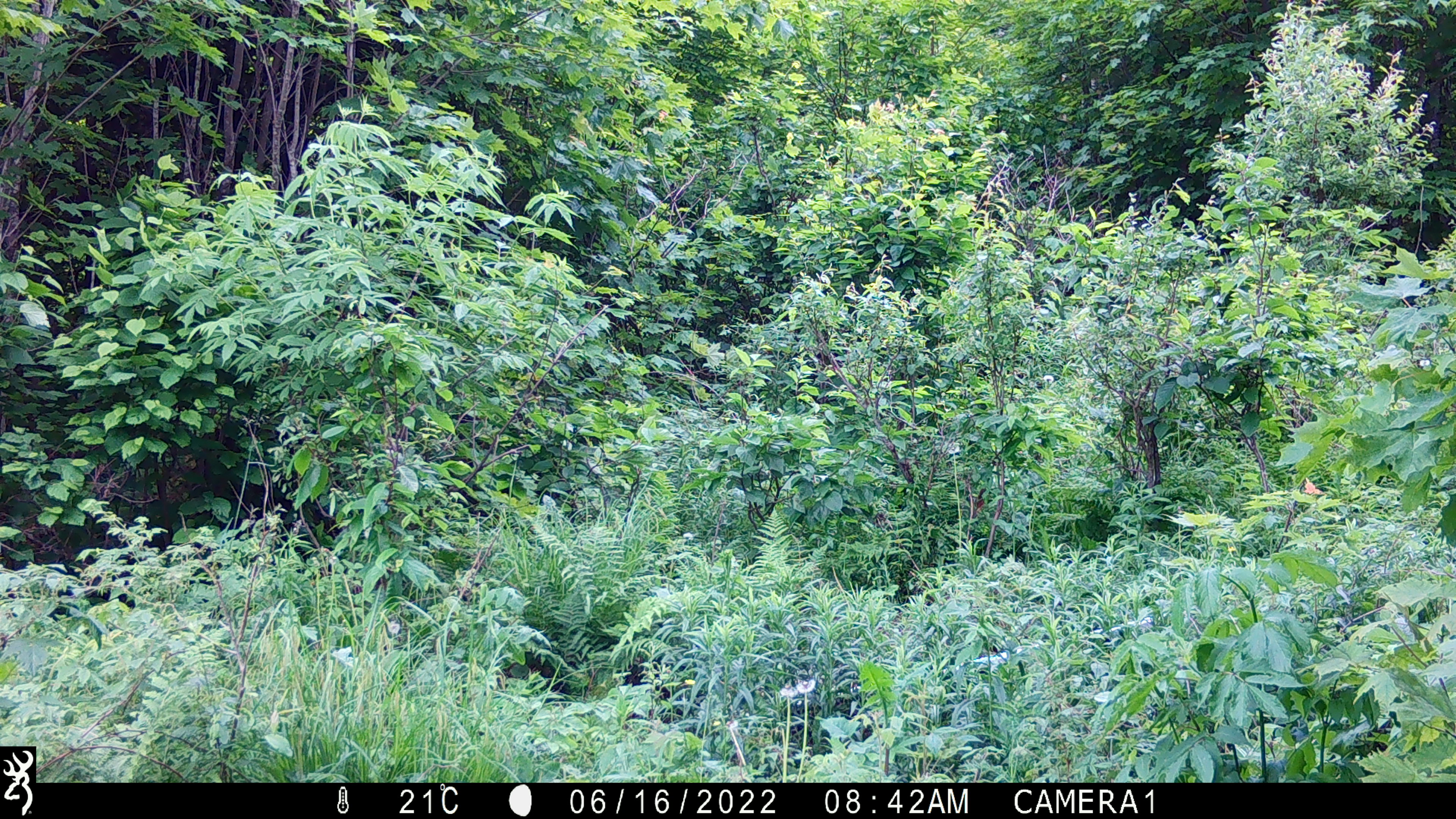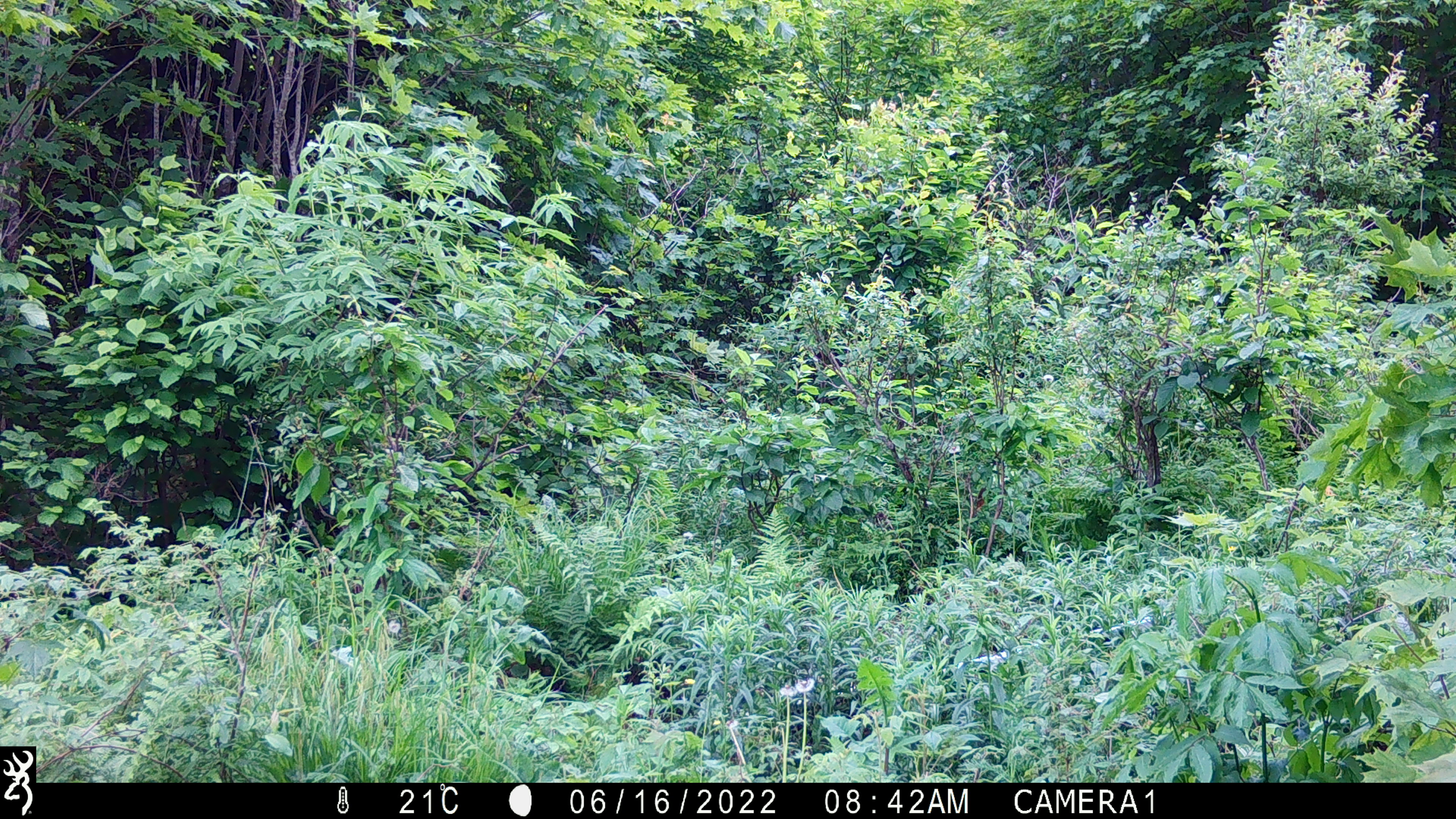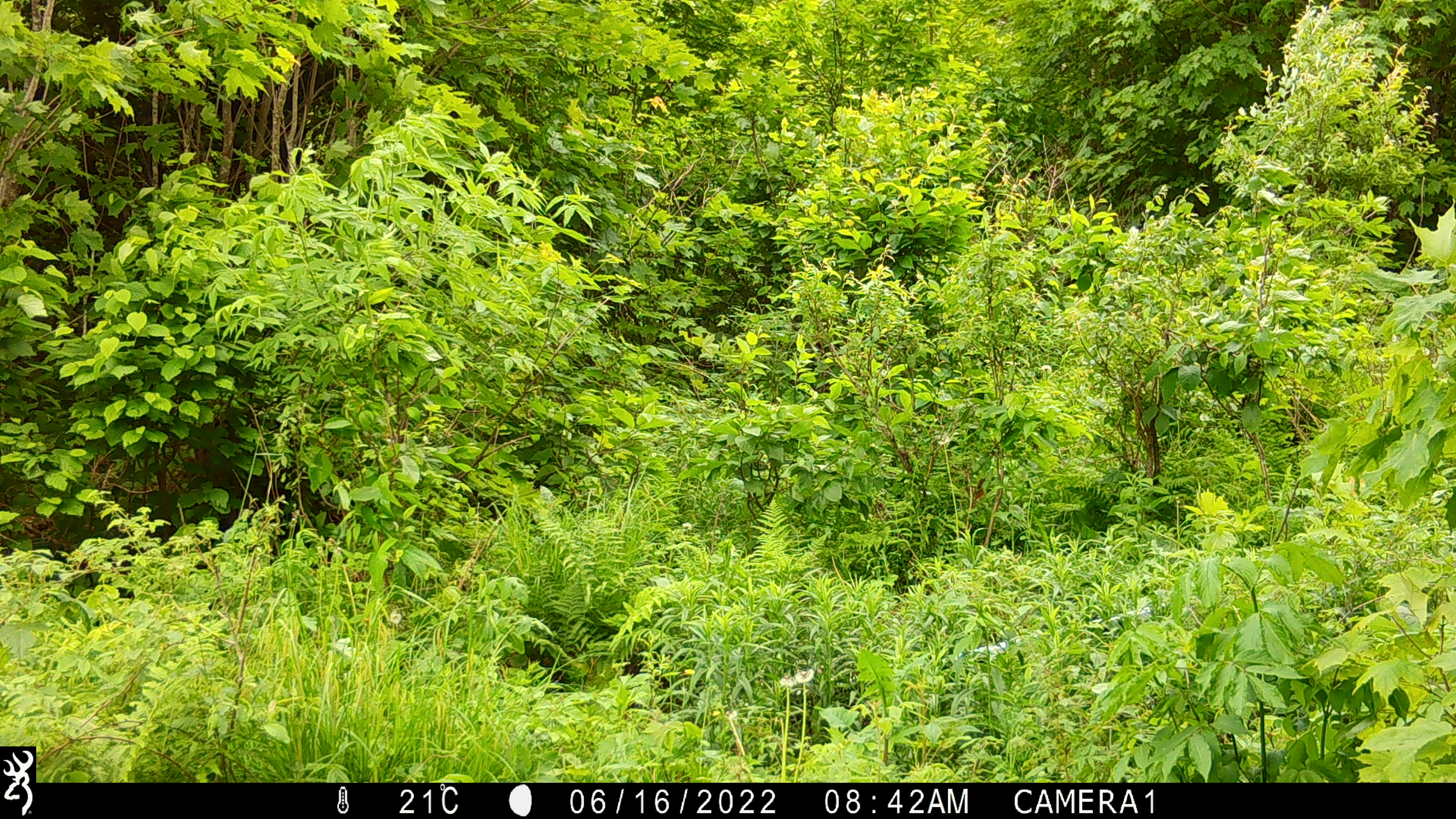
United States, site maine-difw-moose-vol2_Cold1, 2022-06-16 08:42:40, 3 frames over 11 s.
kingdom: Animalia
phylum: Chordata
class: Mammalia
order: Carnivora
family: Ursidae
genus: Ursus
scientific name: Ursus americanus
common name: black bear